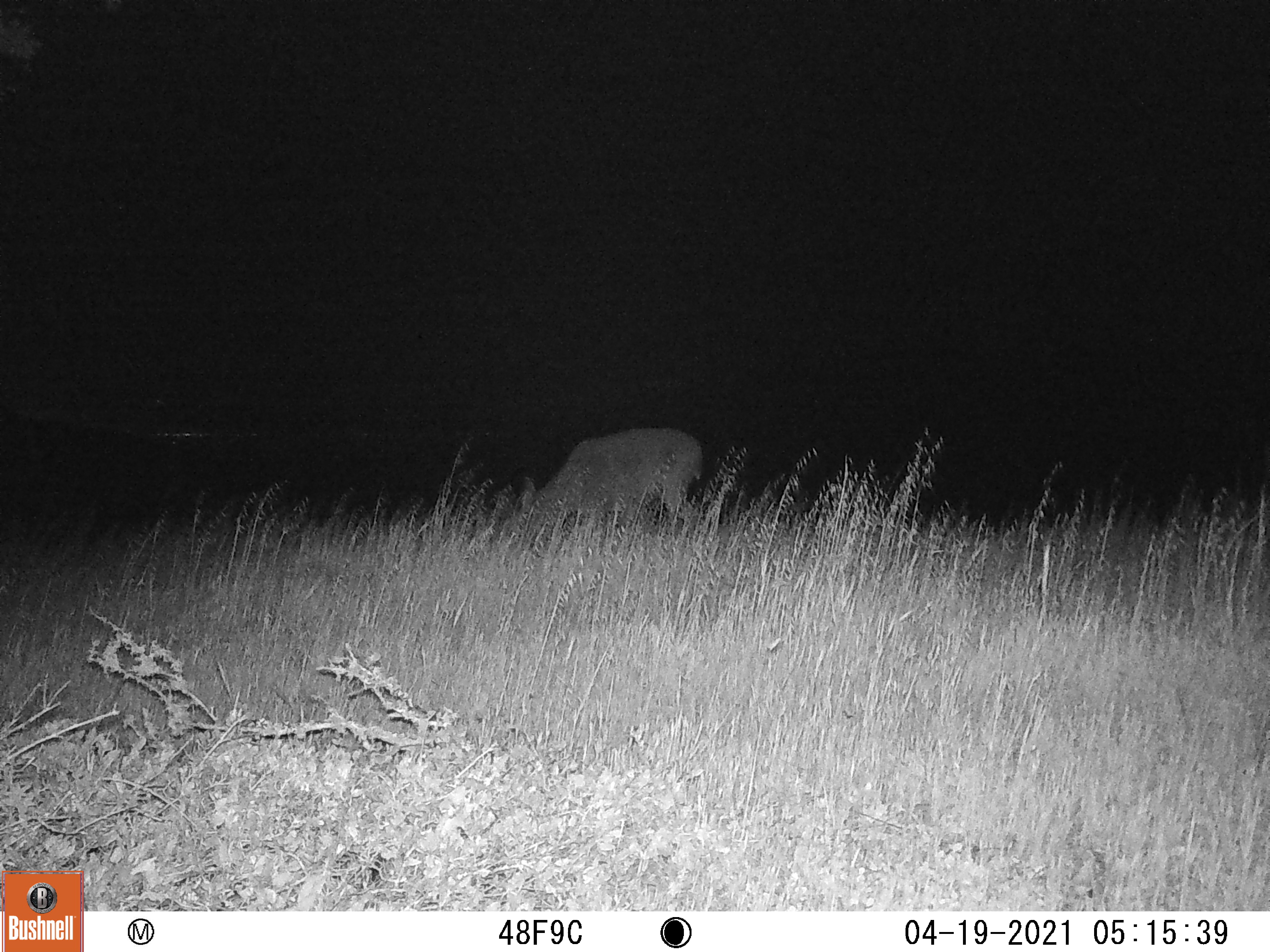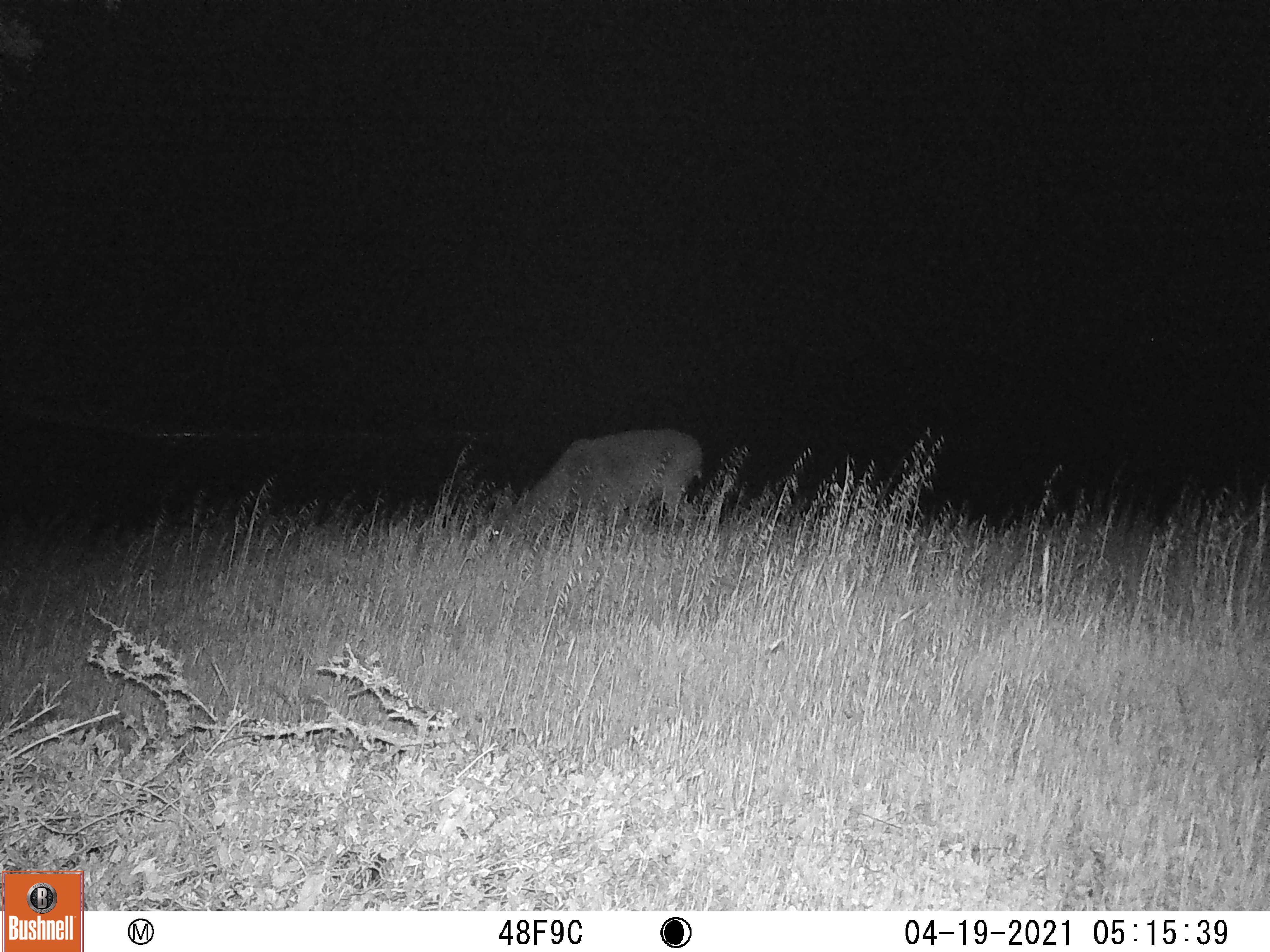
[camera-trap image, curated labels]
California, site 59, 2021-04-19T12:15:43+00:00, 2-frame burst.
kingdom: Animalia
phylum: Chordata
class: Mammalia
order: Artiodactyla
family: Cervidae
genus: Odocoileus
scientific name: Odocoileus hemionus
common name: mule deer